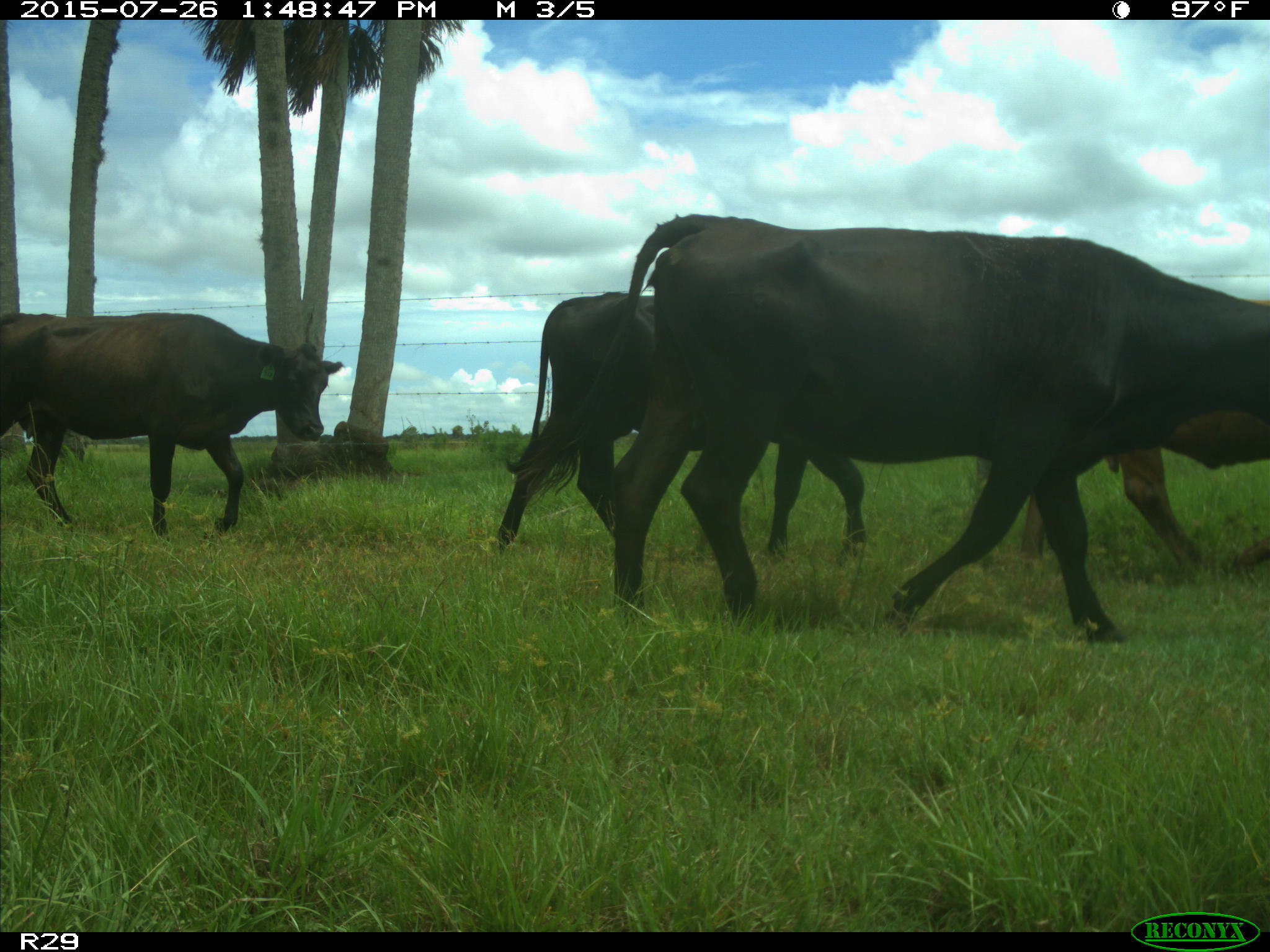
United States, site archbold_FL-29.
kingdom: Animalia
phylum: Chordata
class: Mammalia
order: Artiodactyla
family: Bovidae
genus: Bos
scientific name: Bos taurus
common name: domestic cow